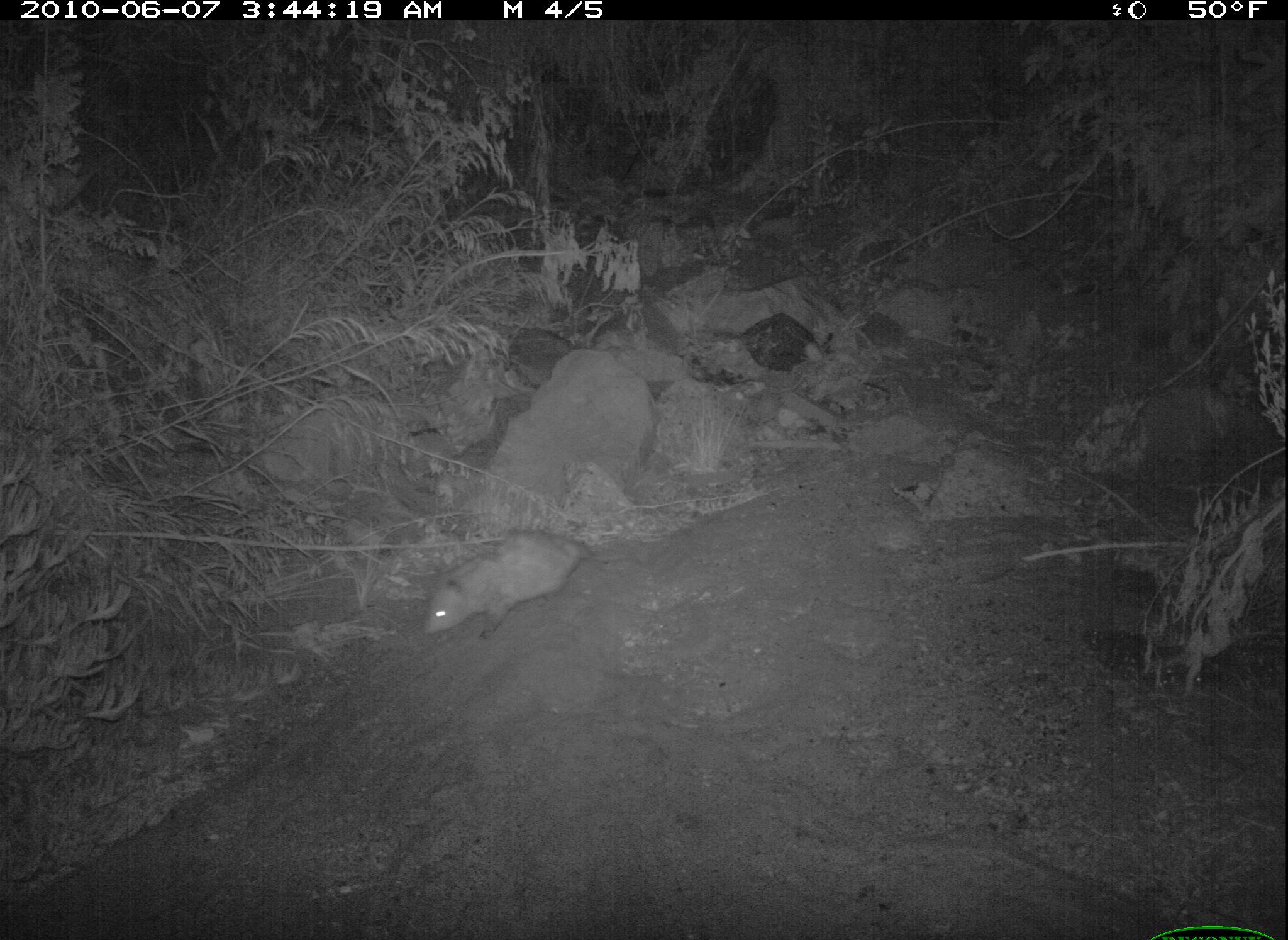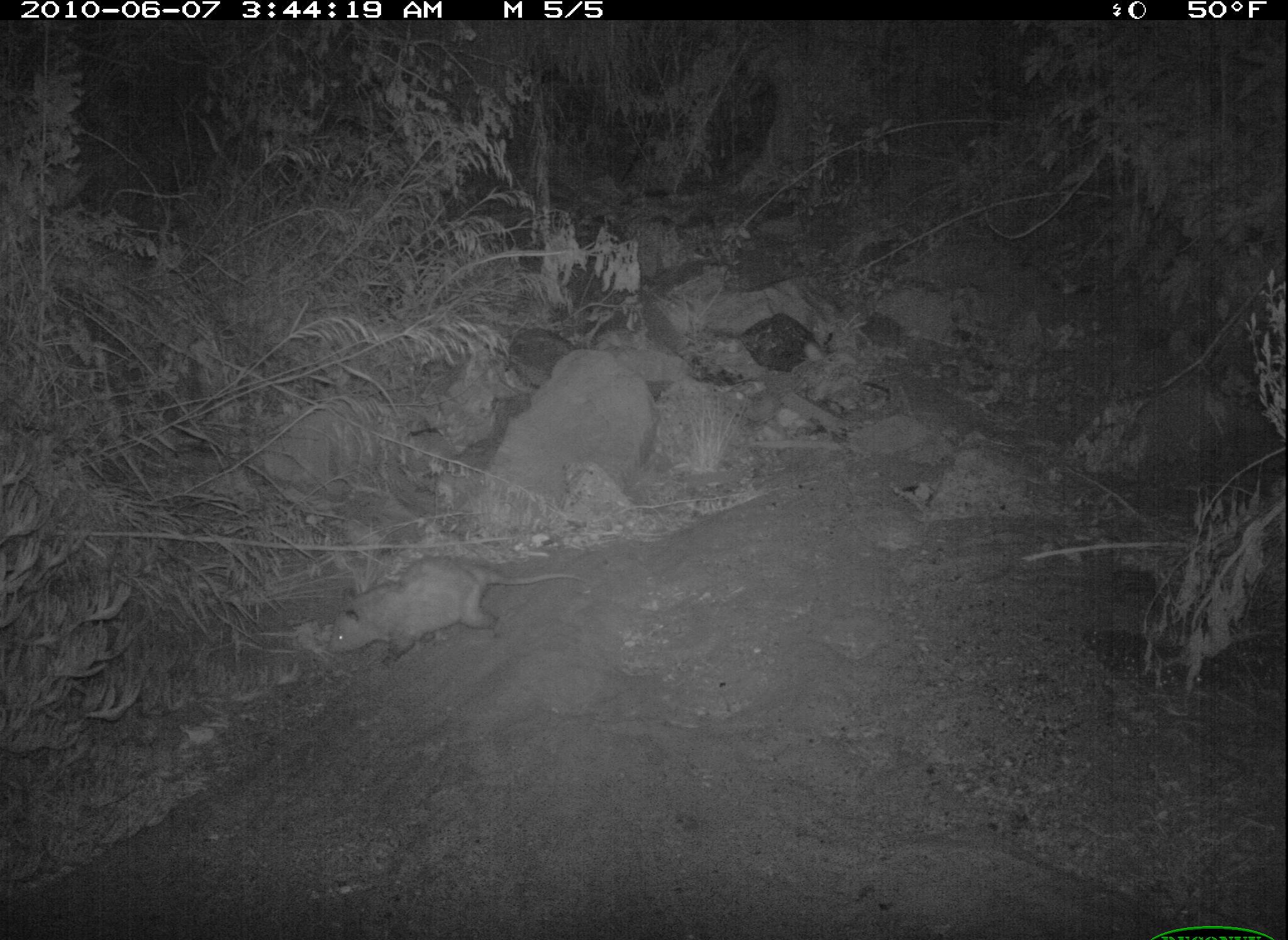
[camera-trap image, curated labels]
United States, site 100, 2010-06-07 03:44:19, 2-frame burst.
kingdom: Animalia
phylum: Chordata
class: Mammalia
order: Didelphimorphia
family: Didelphidae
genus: Didelphis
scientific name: Didelphis virginiana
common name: virginia opossum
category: opossum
Opossum (virginia opossum) (Didelphis virginiana).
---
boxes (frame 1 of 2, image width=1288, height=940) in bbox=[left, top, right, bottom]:
opossum: bbox=[414, 520, 647, 646]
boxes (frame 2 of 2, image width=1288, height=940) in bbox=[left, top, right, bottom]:
opossum: bbox=[332, 546, 581, 662]